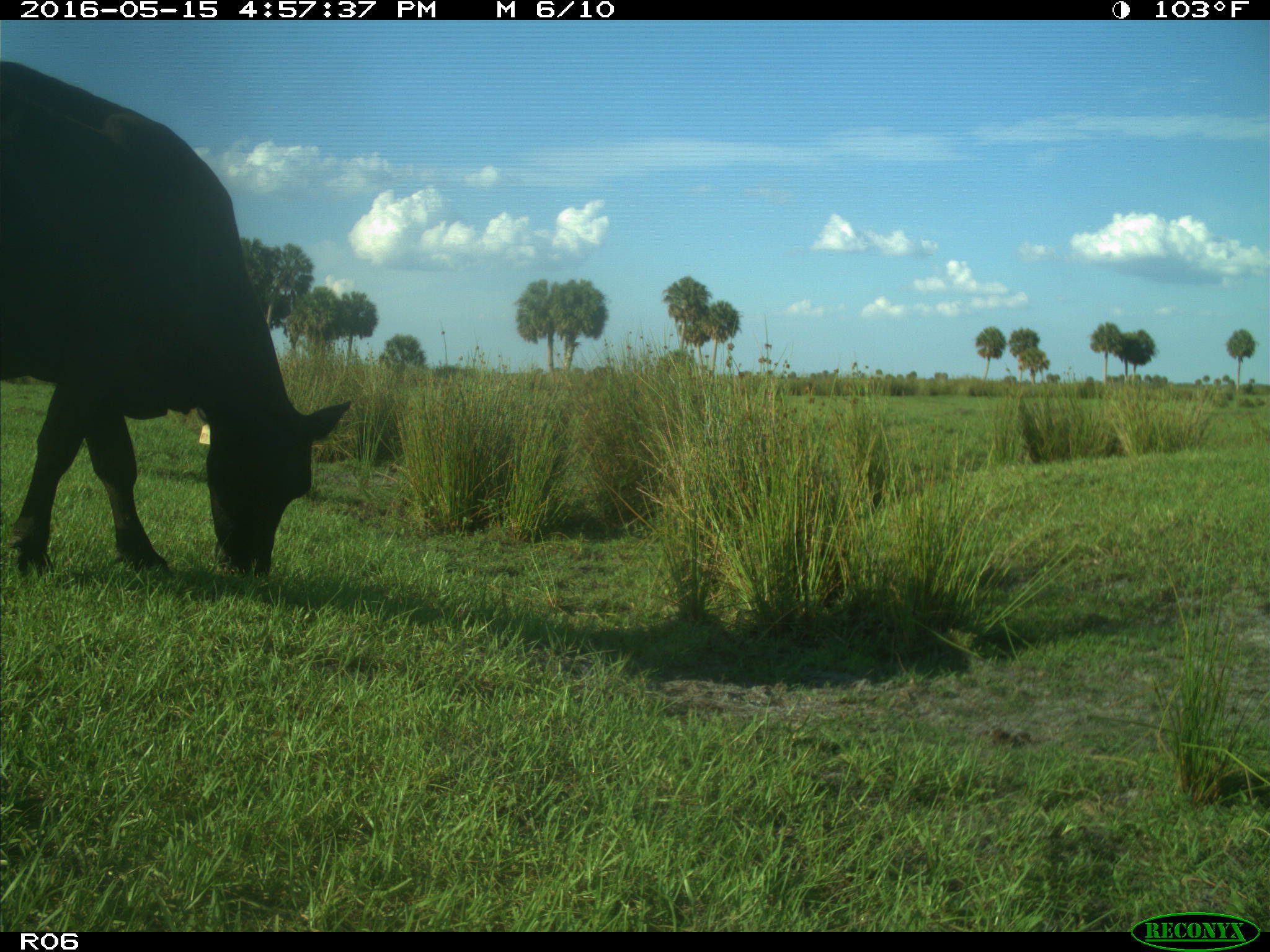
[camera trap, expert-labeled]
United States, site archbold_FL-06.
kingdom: Animalia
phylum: Chordata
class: Mammalia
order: Artiodactyla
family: Bovidae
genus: Bos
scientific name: Bos taurus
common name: domestic cow